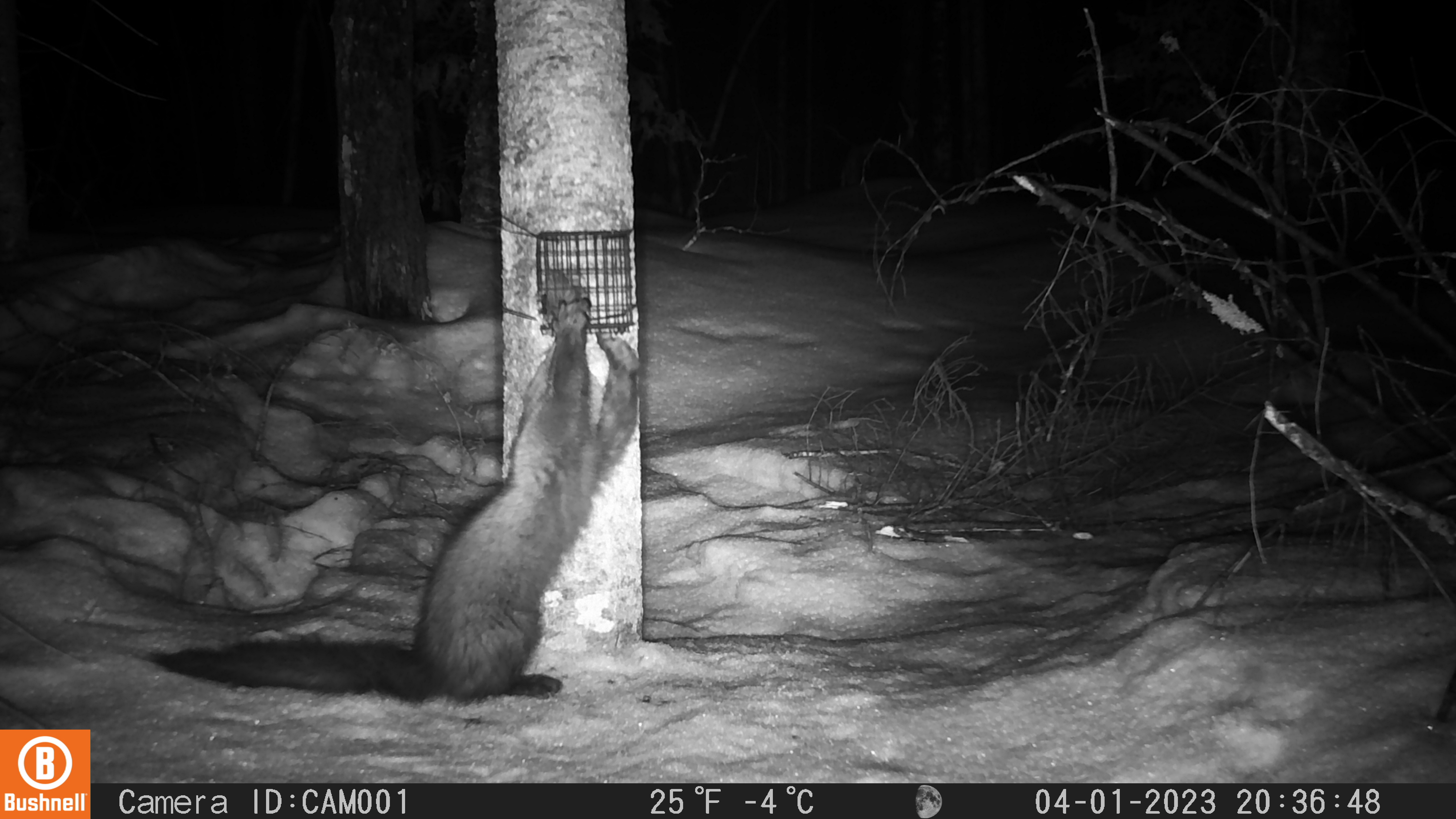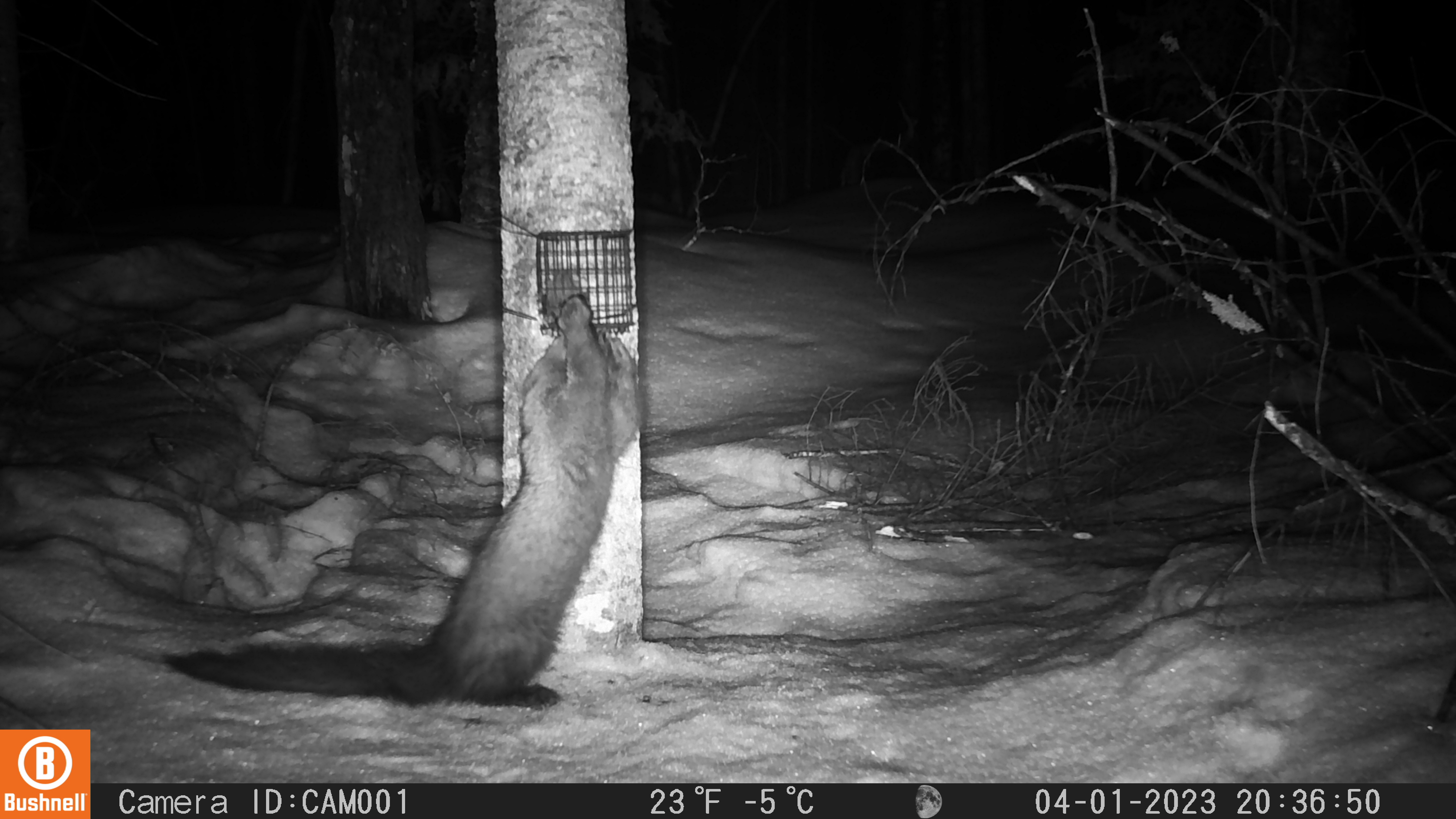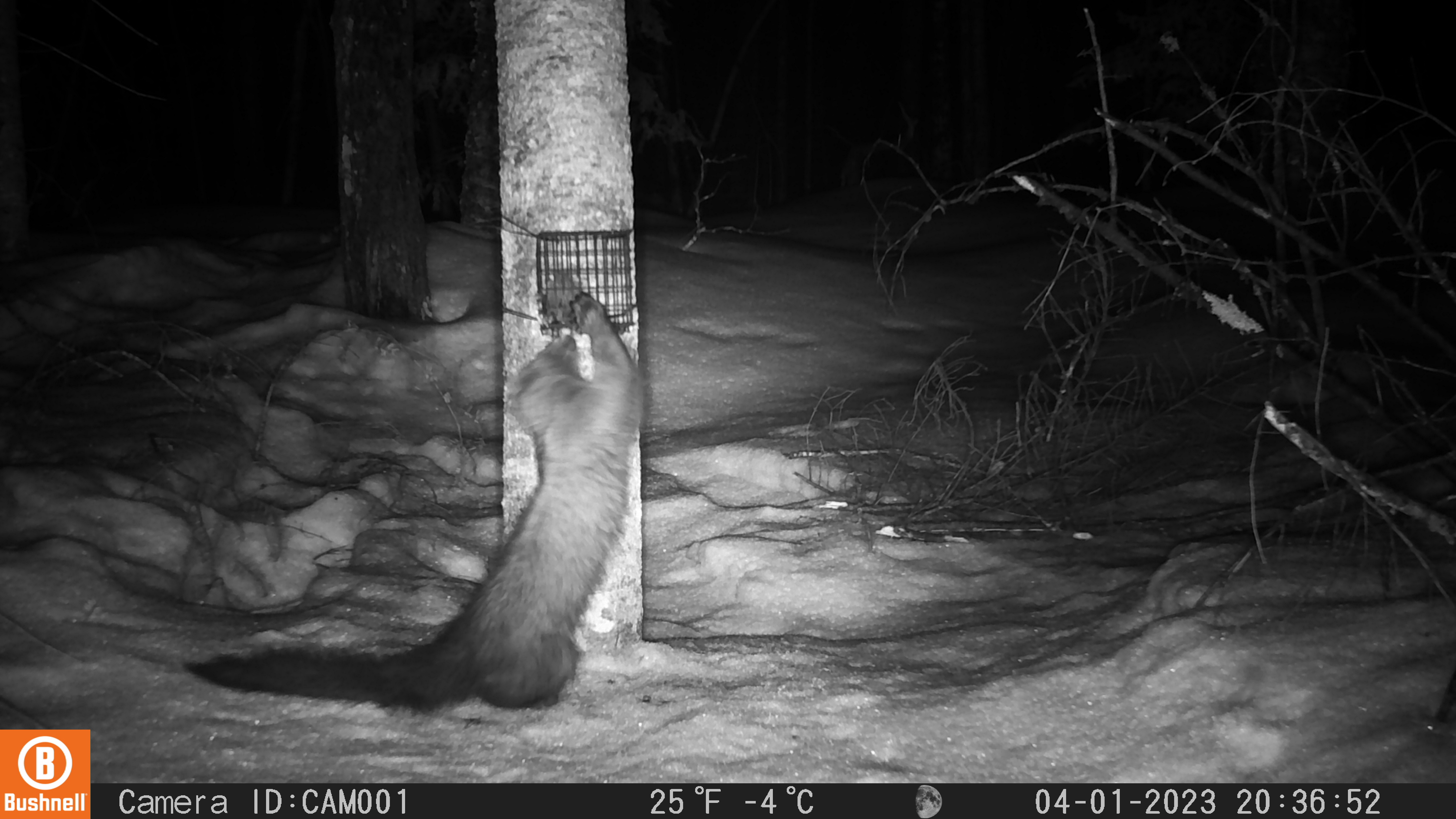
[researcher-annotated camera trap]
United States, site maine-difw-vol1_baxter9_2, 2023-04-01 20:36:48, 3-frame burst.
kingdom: Animalia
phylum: Chordata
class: Mammalia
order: Carnivora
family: Mustelidae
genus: Pekania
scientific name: Pekania pennanti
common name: fisher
Fisher (Pekania pennanti).